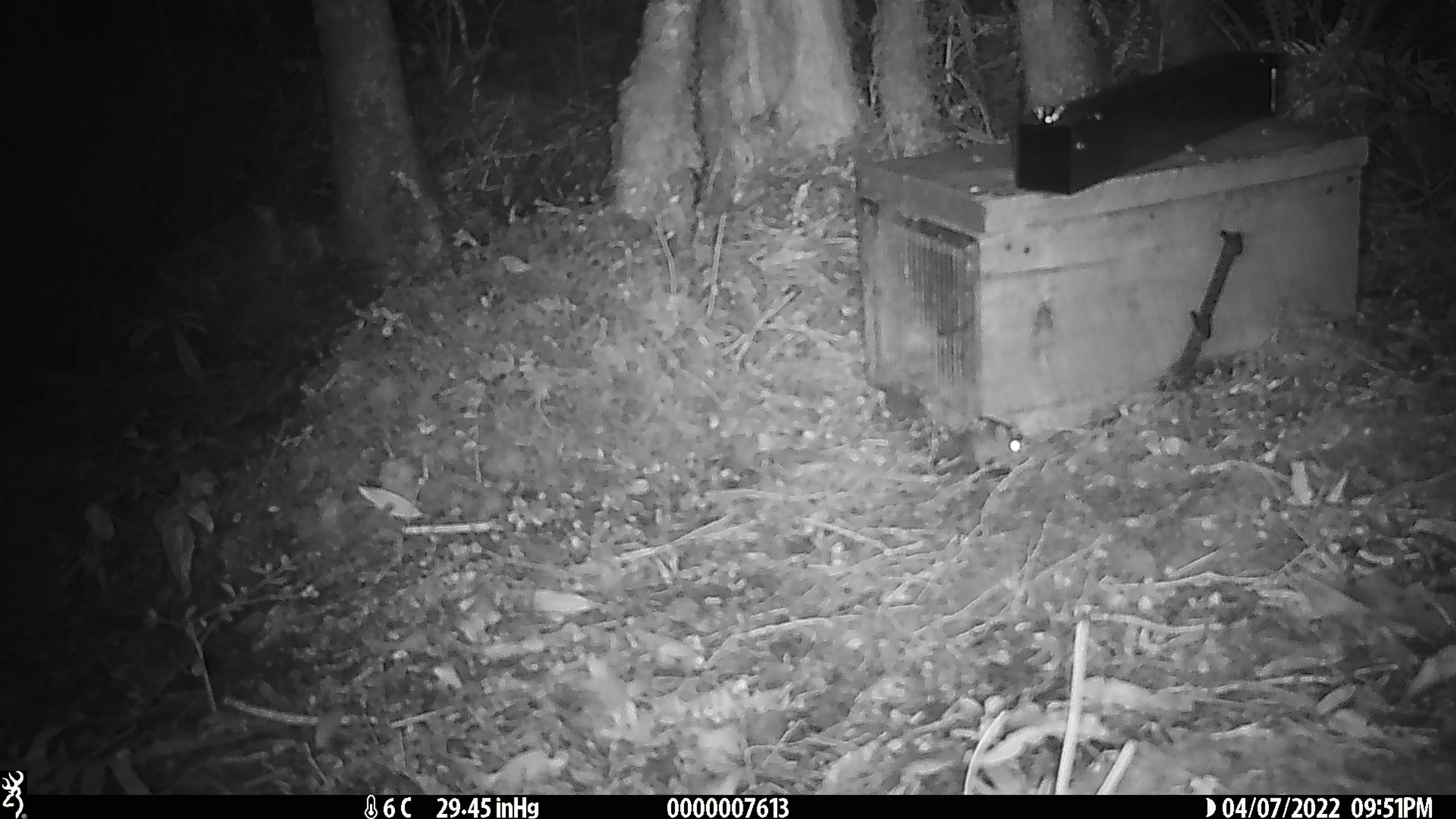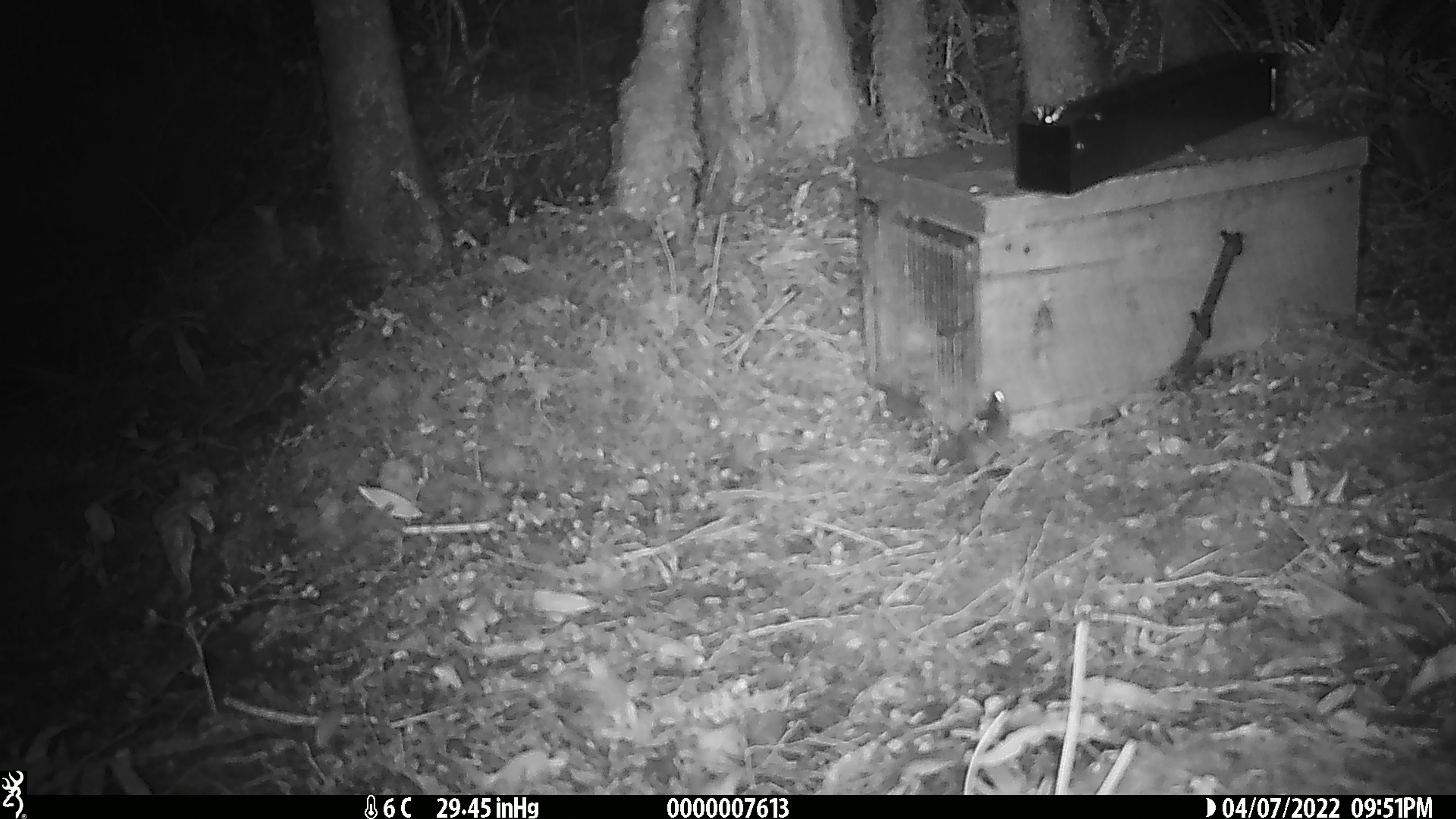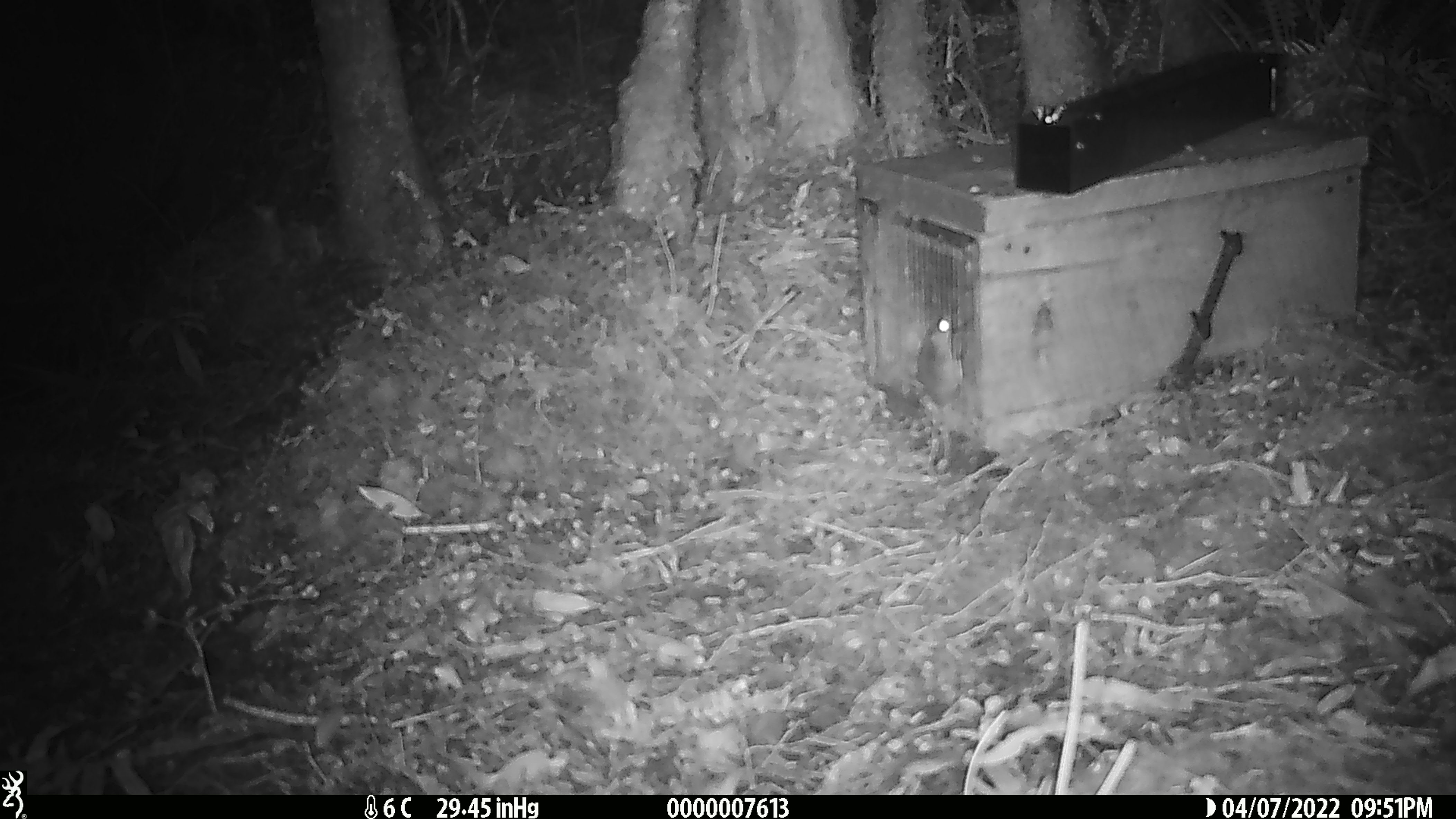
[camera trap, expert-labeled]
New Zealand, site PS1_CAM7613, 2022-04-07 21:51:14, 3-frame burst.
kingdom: Animalia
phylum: Chordata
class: Mammalia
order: Rodentia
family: Muridae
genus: Mus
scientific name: Mus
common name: mouse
Mouse (Mus).